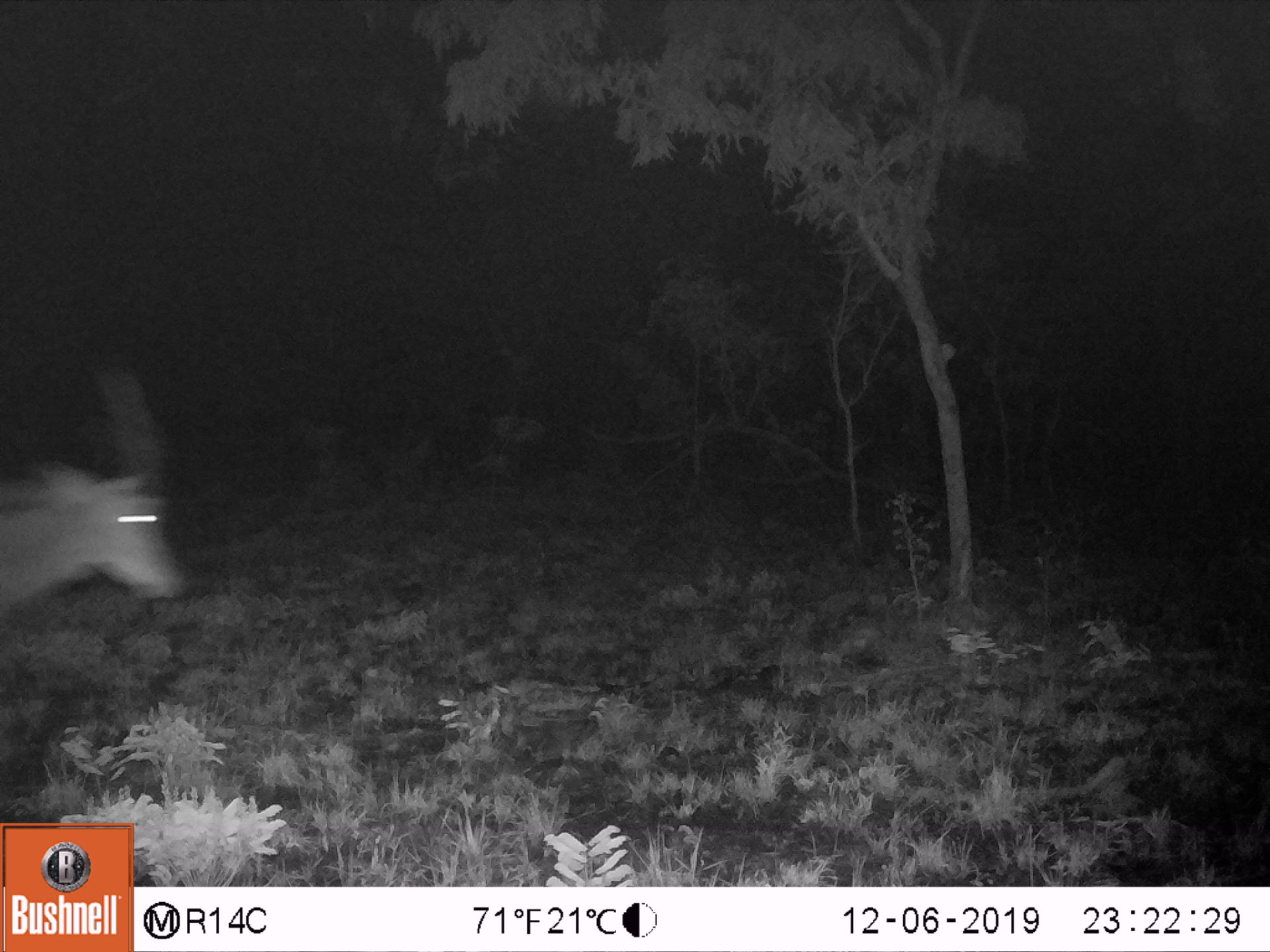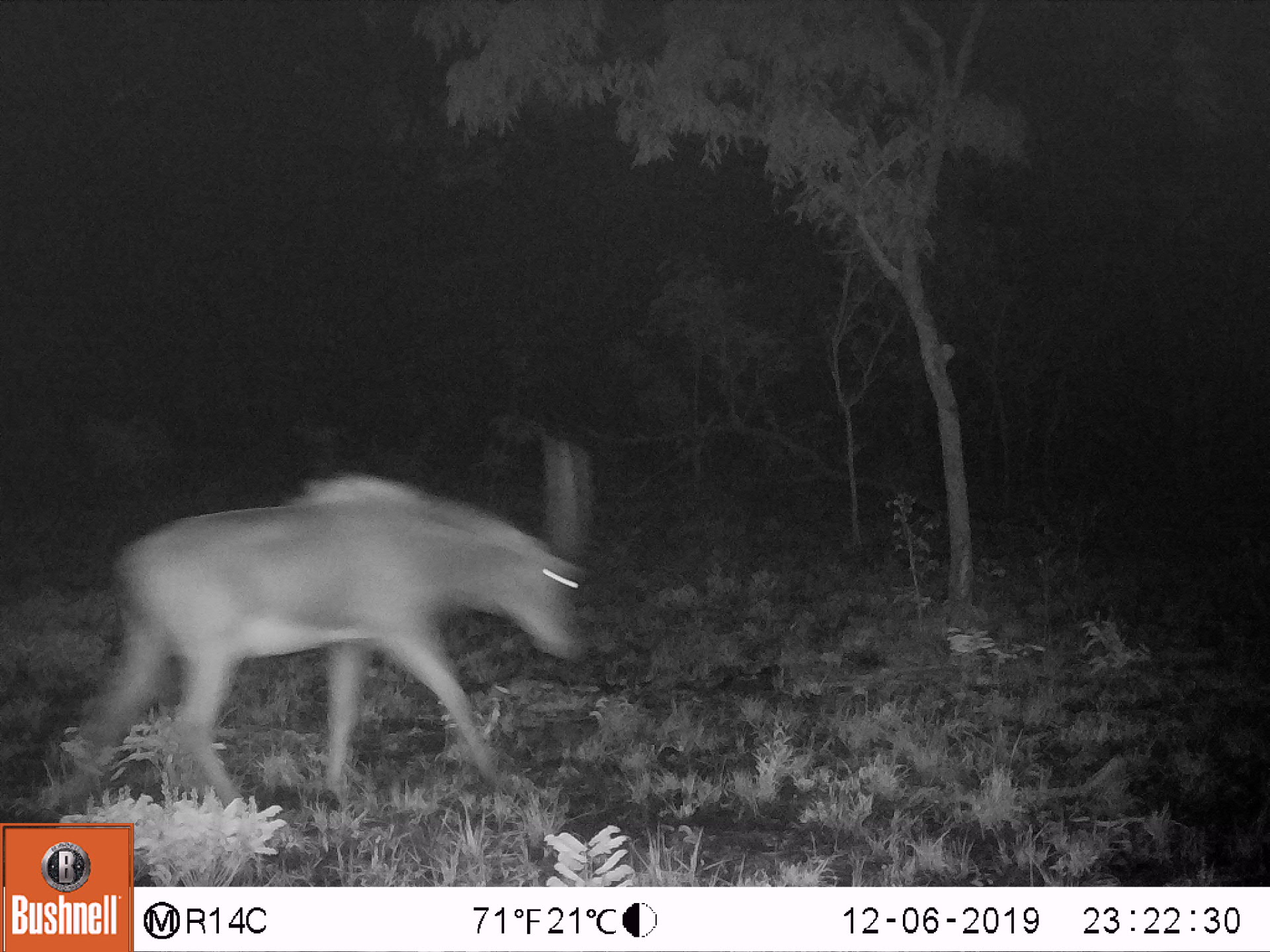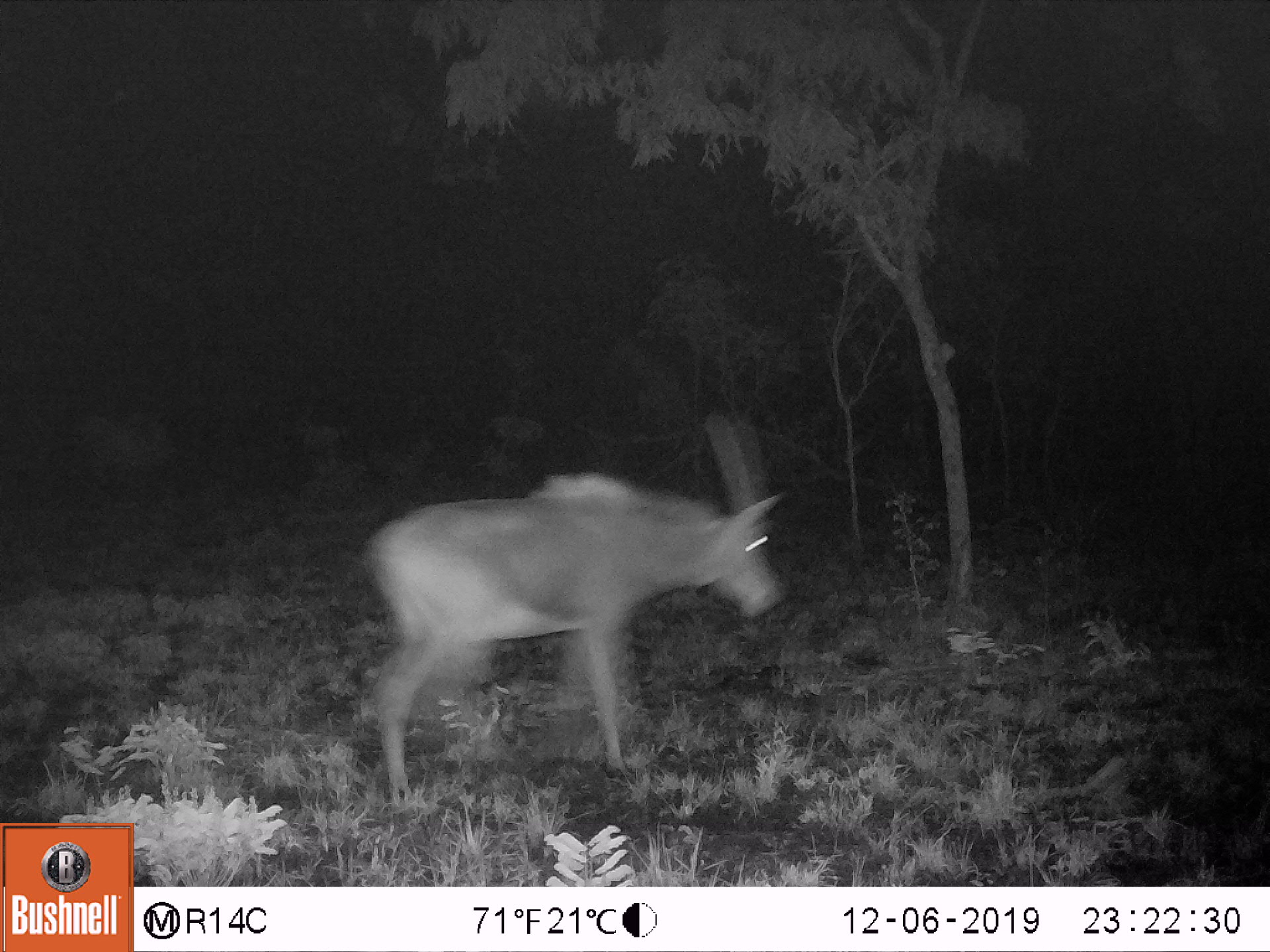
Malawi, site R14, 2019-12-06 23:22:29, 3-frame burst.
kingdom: Animalia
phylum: Chordata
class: Mammalia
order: Artiodactyla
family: Bovidae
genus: Hippotragus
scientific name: Hippotragus niger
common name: sable antelope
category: sable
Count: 1.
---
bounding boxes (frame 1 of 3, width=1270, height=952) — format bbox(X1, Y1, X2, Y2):
sable: bbox(2, 362, 184, 646)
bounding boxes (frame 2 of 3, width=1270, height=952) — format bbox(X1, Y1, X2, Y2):
sable: bbox(56, 441, 593, 808)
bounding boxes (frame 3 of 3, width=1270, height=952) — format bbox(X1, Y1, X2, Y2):
sable: bbox(356, 417, 781, 811)